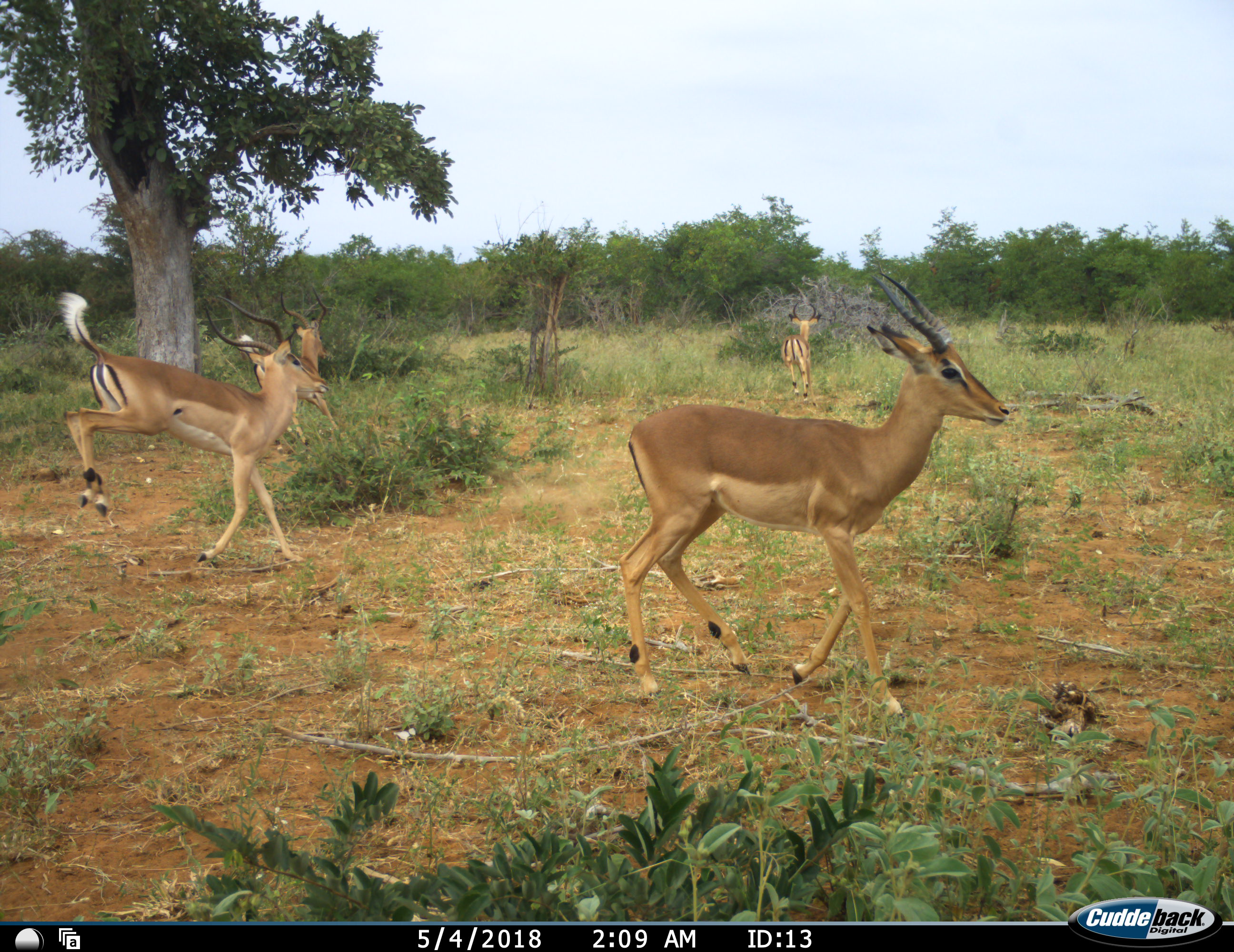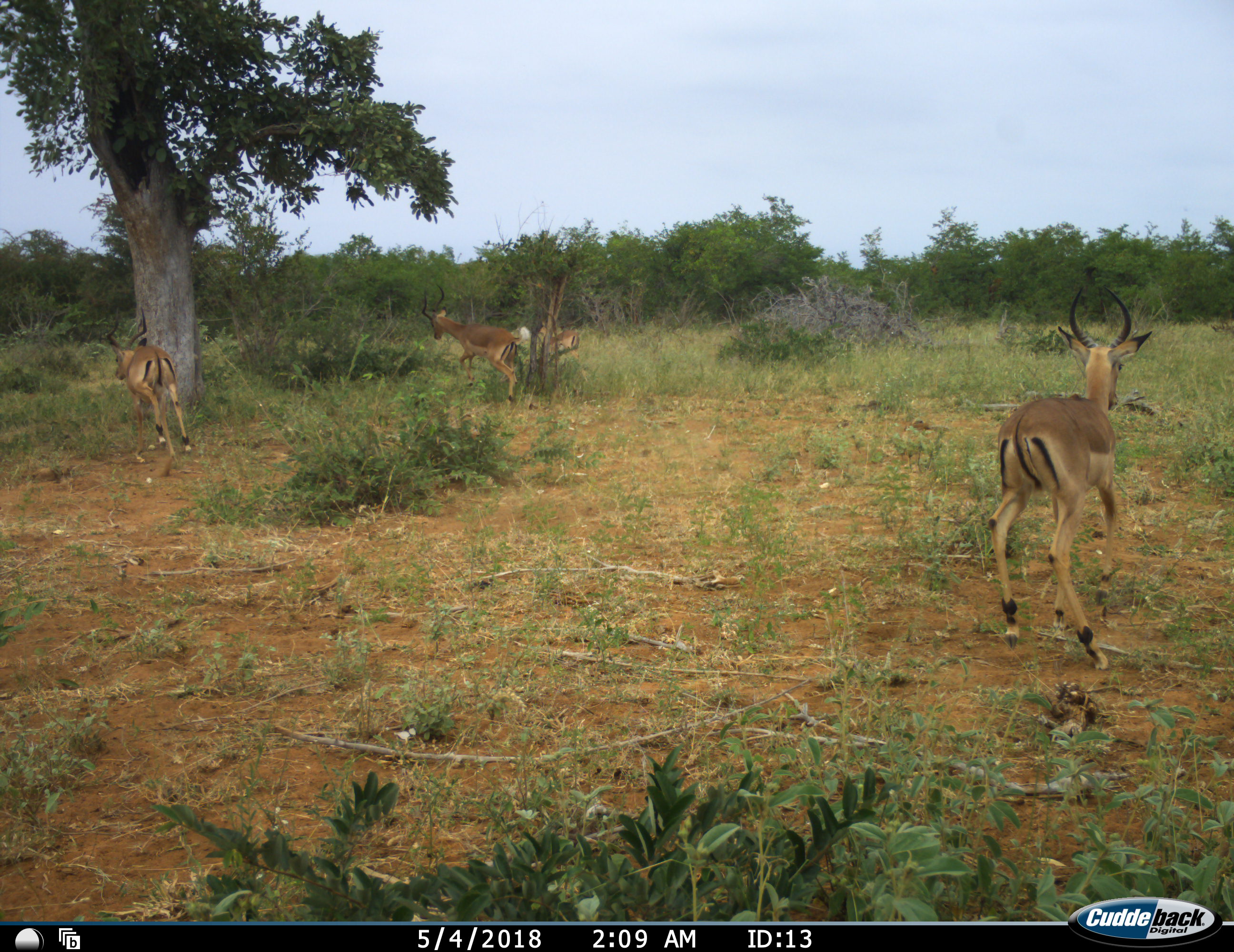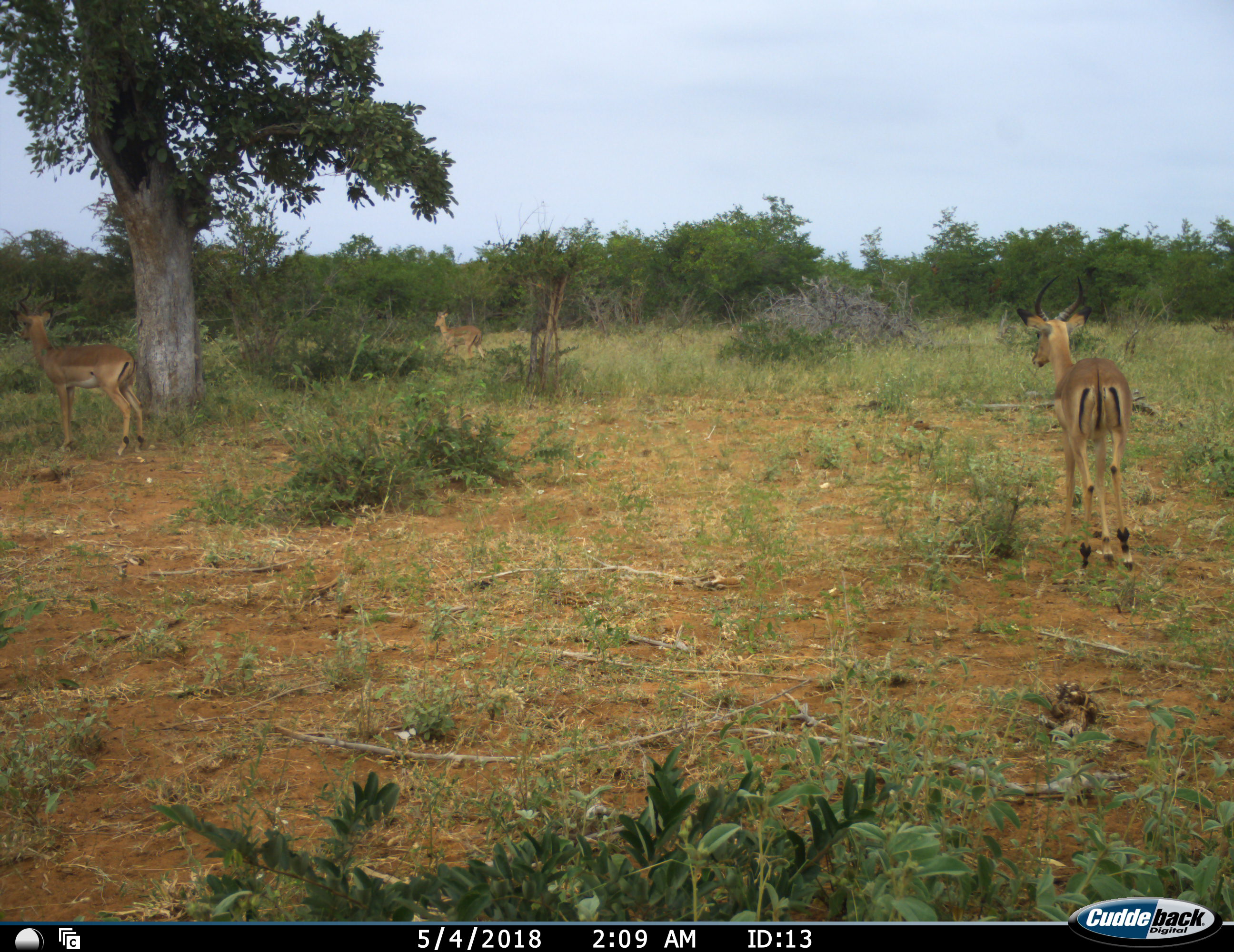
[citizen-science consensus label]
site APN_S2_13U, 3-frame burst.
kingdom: Animalia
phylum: Chordata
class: Mammalia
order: Artiodactyla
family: Bovidae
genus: Aepyceros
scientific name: Aepyceros melampus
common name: impala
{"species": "impala (Aepyceros melampus)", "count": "4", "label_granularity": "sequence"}